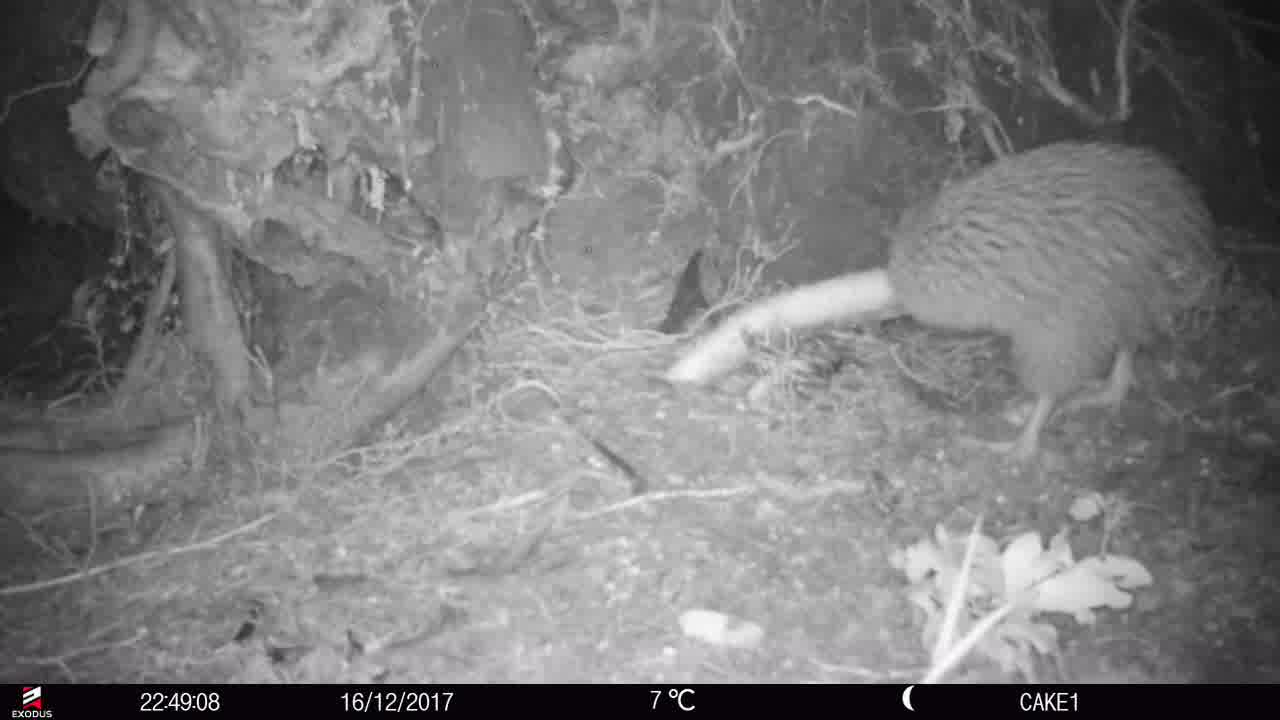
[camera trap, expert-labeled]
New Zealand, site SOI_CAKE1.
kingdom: Animalia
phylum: Chordata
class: Aves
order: Apterygiformes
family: Apterygidae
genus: Apteryx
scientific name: Apteryx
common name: kiwi